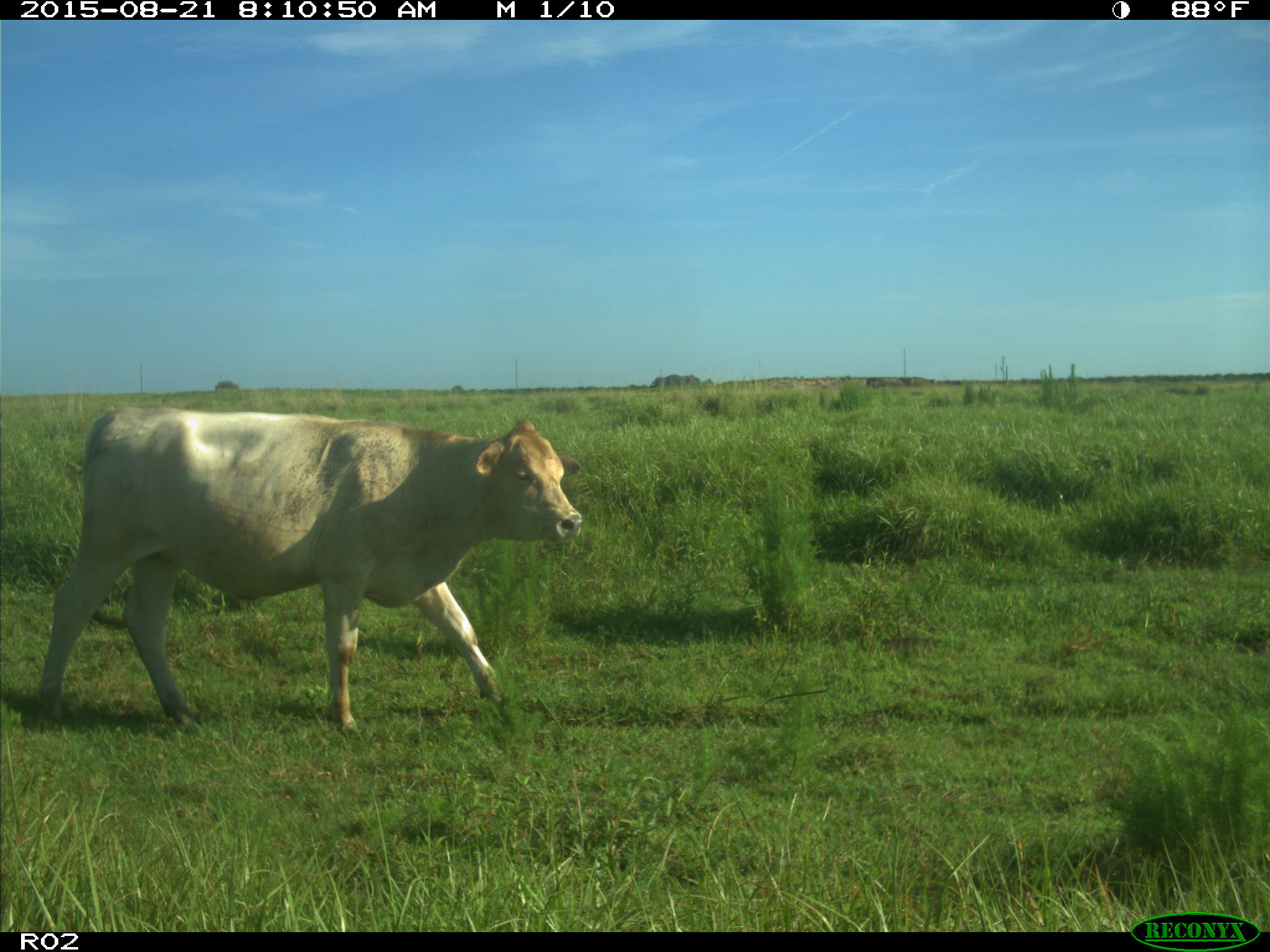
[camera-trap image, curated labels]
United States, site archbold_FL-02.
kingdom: Animalia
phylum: Chordata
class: Mammalia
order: Artiodactyla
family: Bovidae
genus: Bos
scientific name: Bos taurus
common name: domestic cow